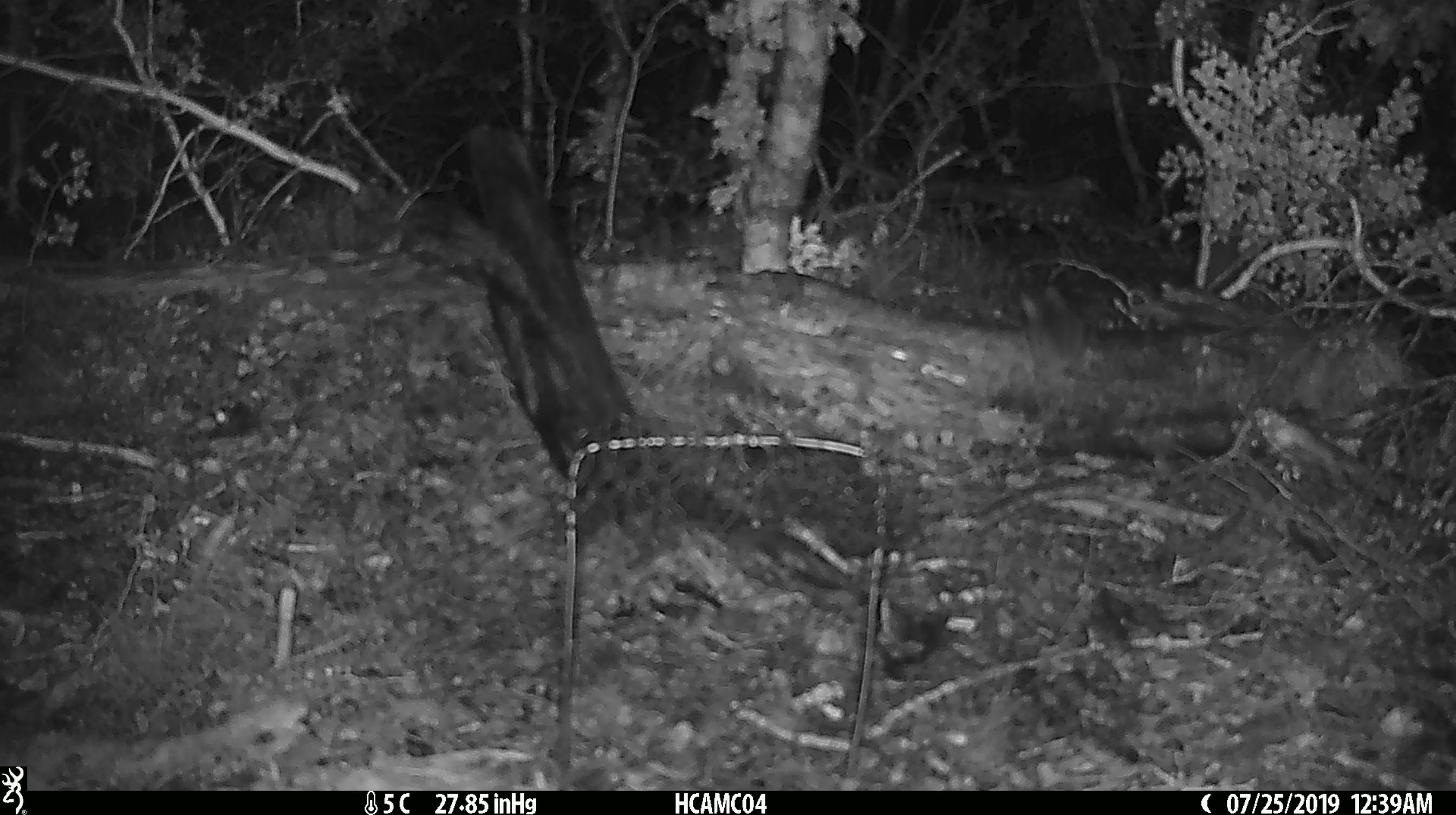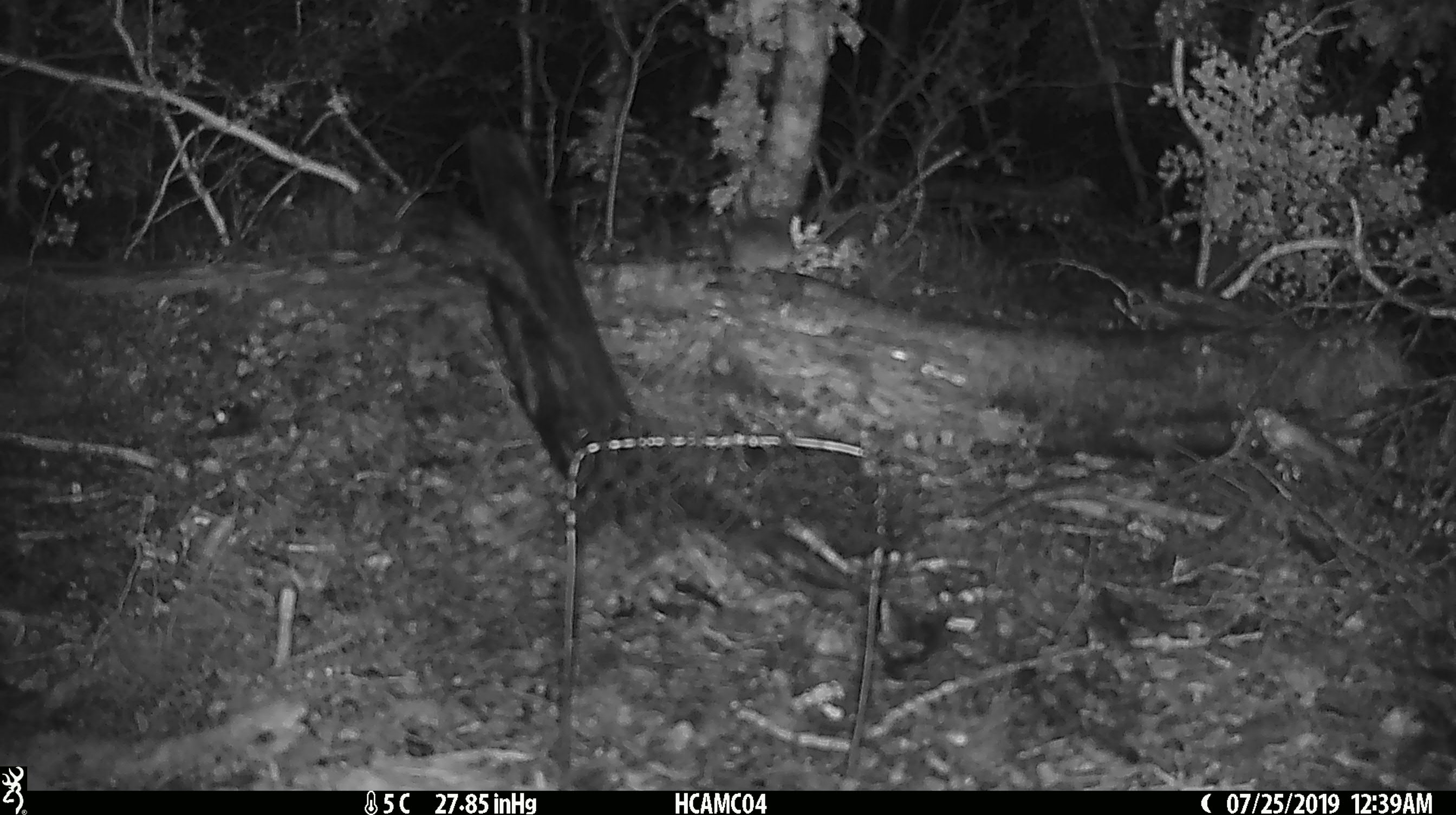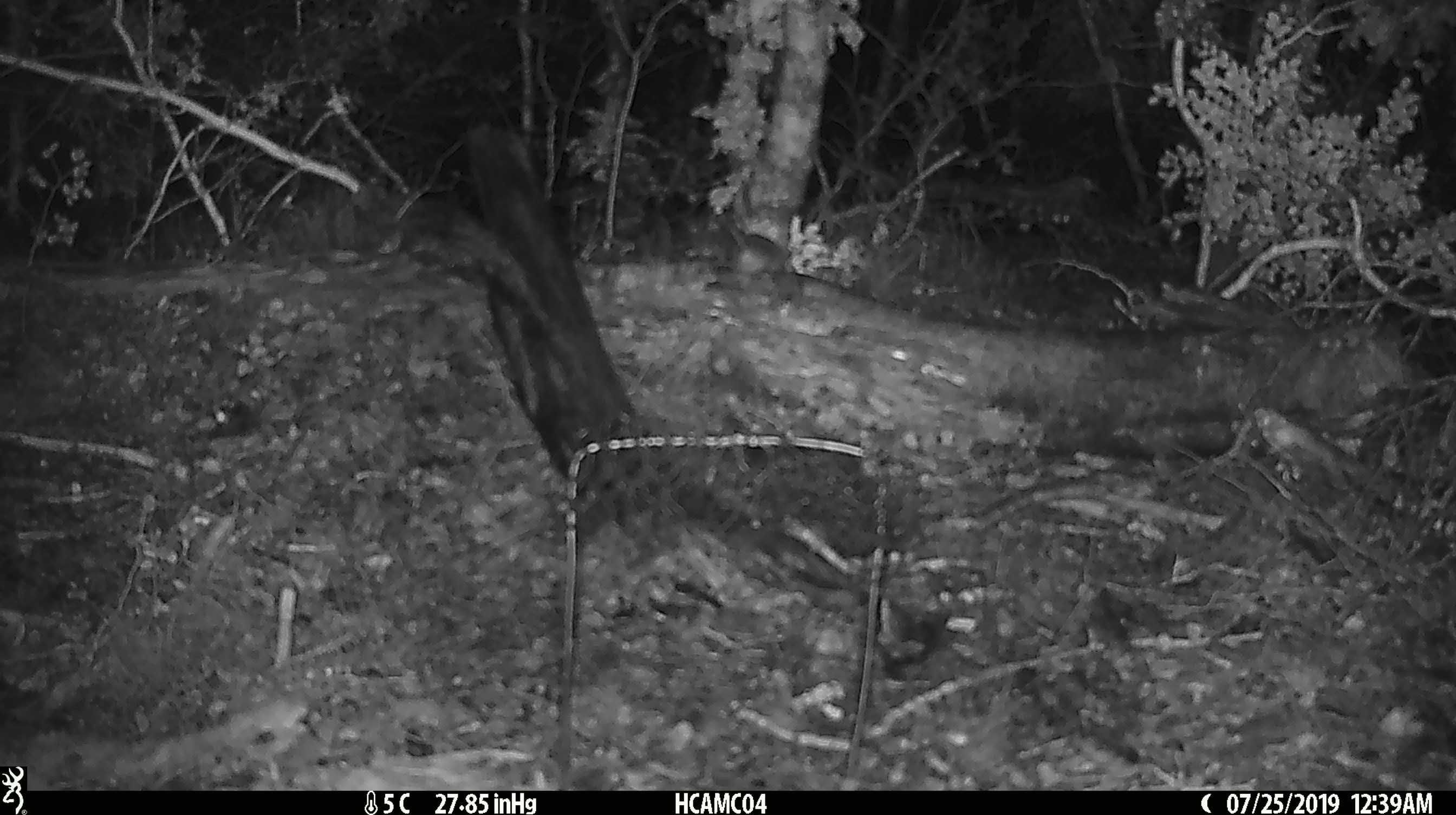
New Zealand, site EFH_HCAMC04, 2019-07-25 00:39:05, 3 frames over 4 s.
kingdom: Animalia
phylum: Chordata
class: Mammalia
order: Rodentia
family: Muridae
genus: Mus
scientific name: Mus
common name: mouse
Mouse (Mus).